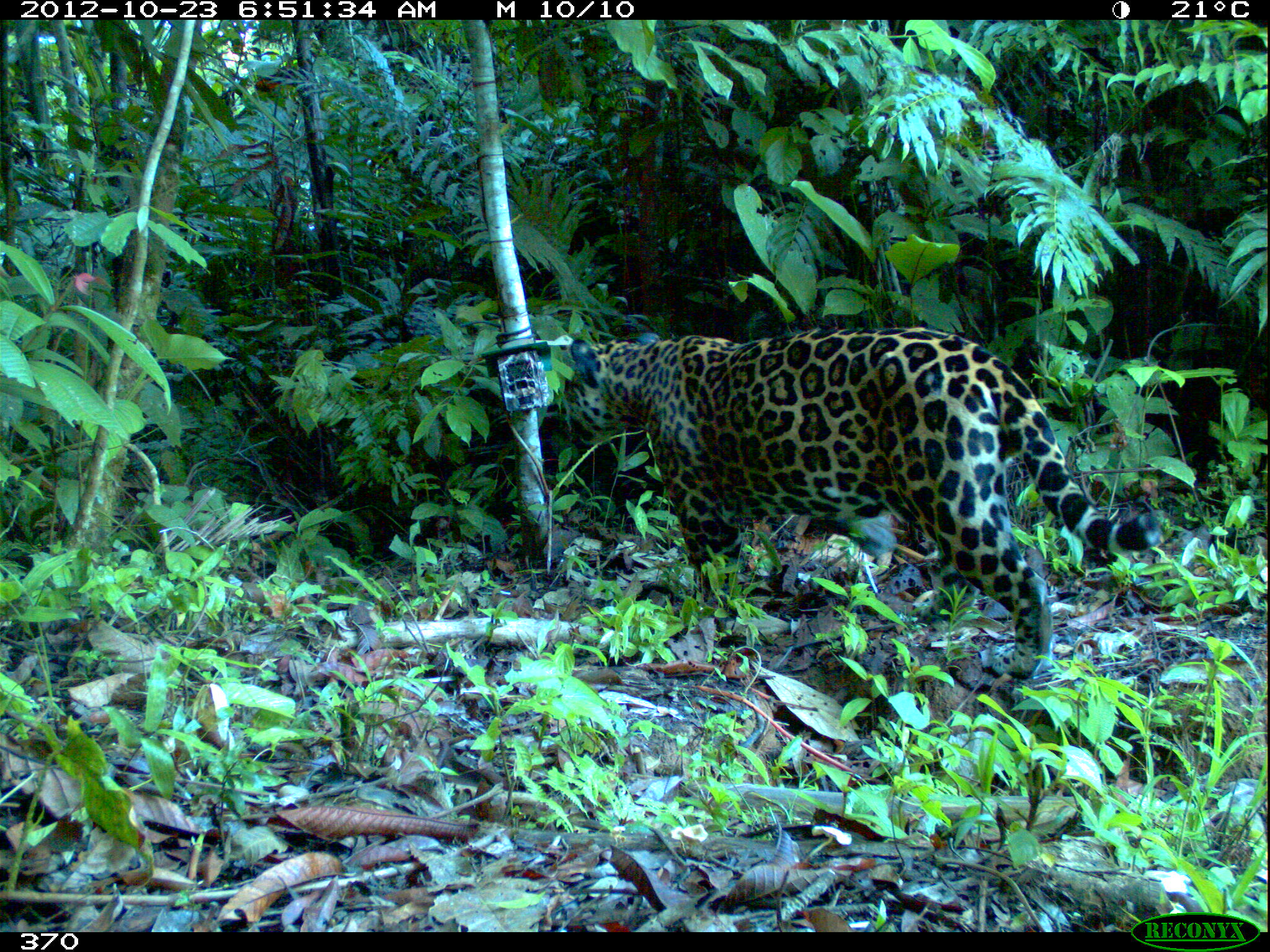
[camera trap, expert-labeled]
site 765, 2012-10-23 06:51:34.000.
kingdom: Animalia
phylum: Chordata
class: Mammalia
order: Carnivora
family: Felidae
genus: Panthera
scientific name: Panthera onca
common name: jaguar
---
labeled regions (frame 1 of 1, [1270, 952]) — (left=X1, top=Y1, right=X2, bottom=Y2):
panthera onca: (left=568, top=327, right=1161, bottom=678)